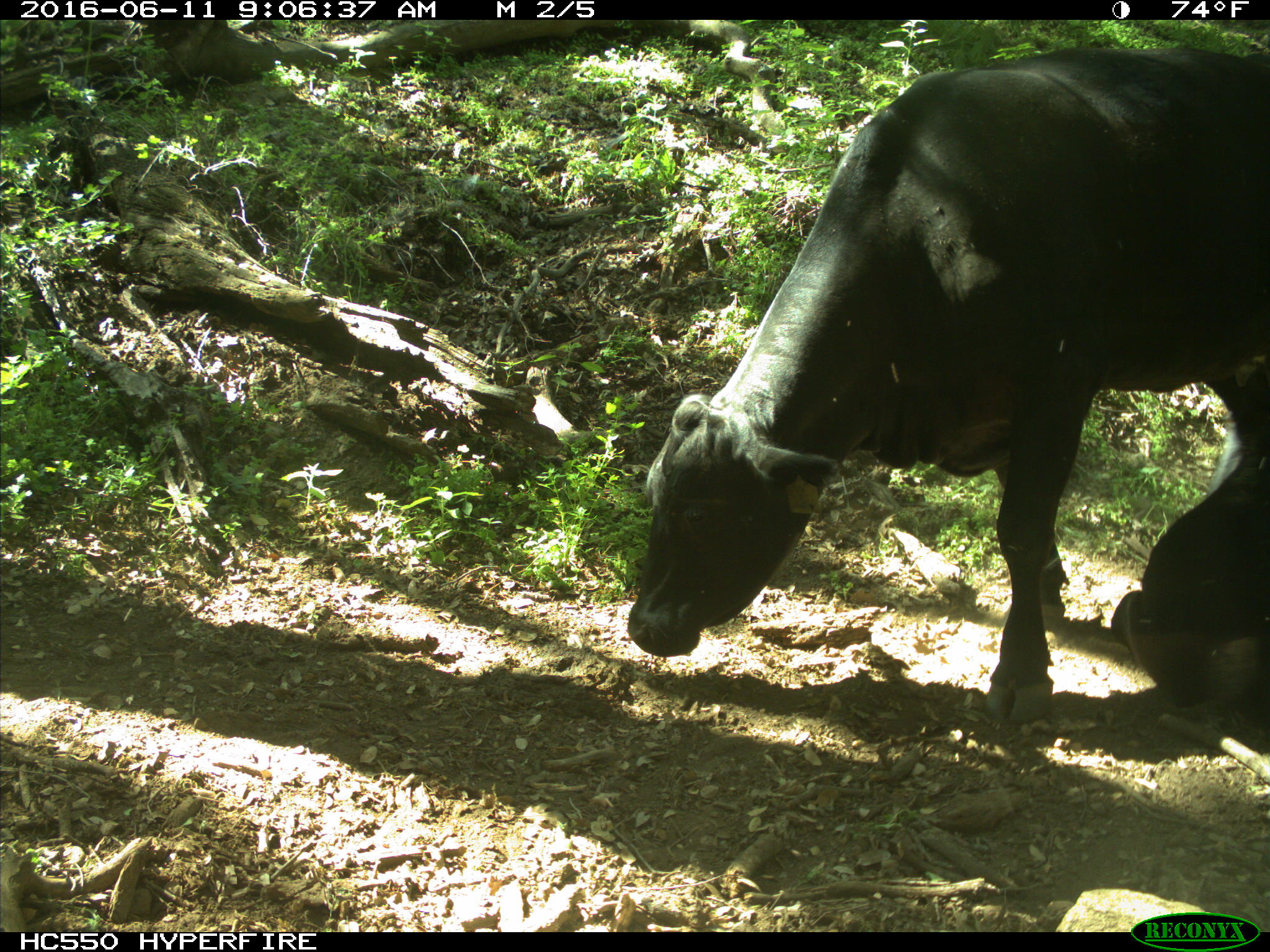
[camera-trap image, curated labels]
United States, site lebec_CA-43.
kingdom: Animalia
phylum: Chordata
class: Mammalia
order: Artiodactyla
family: Bovidae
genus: Bos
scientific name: Bos taurus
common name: domestic cow